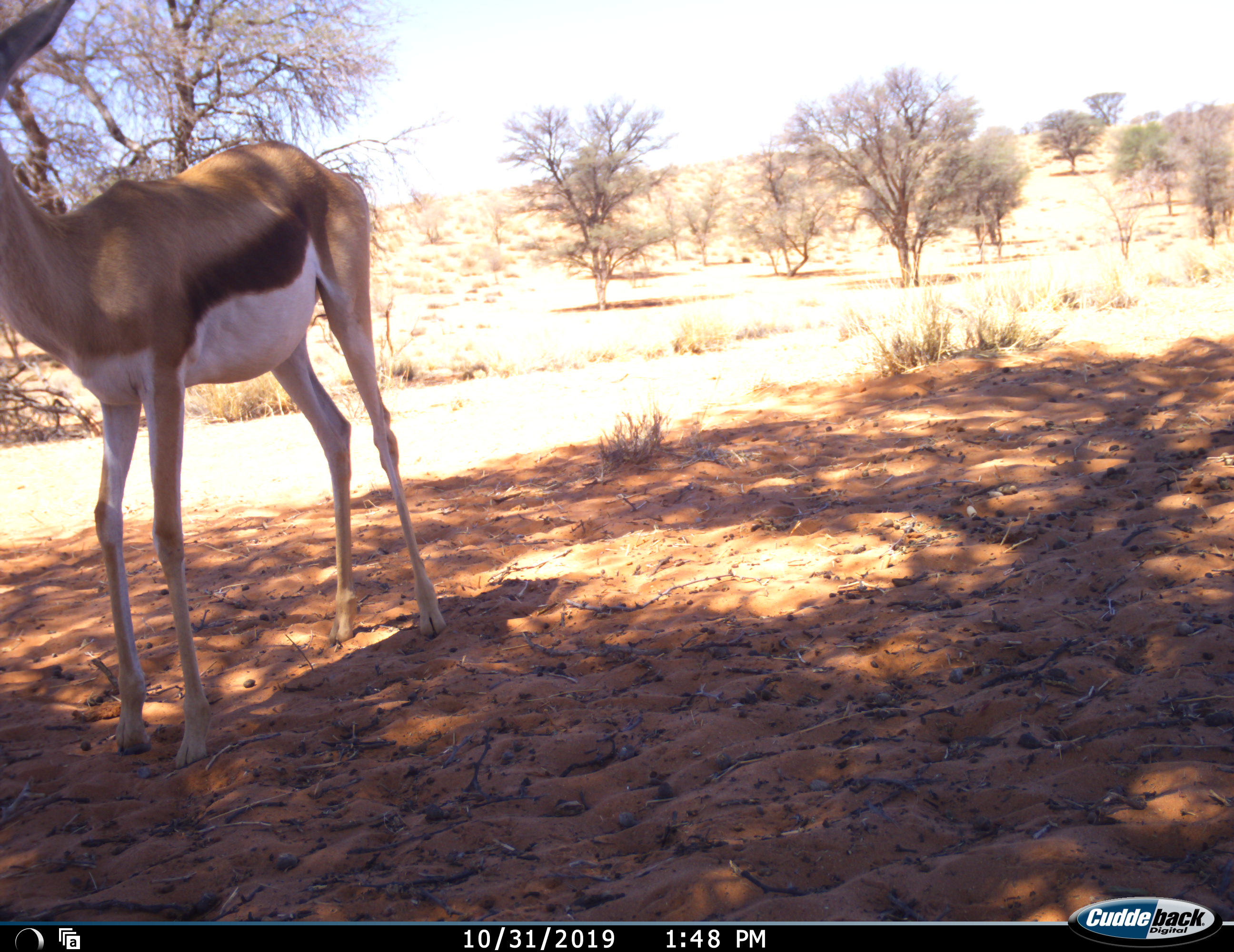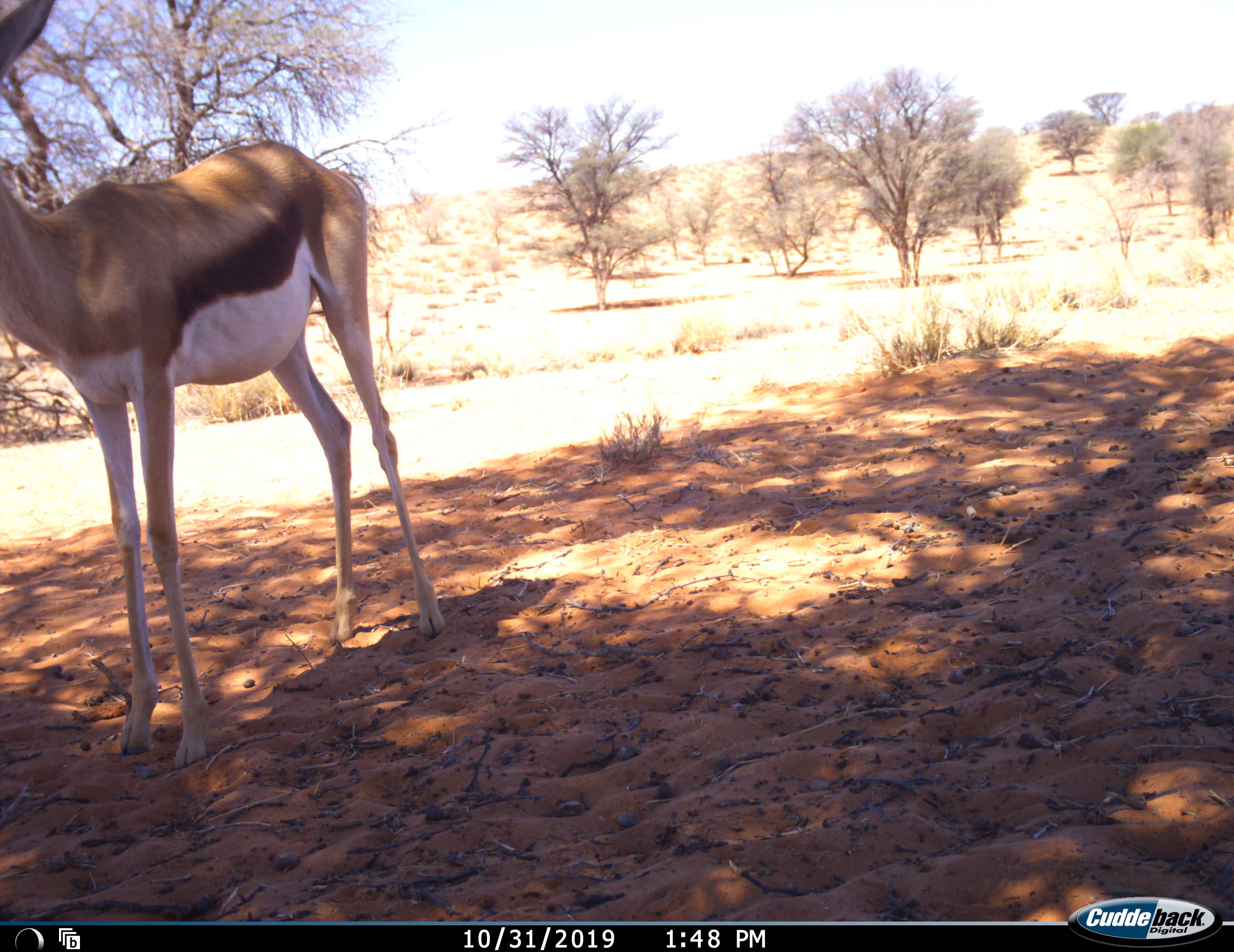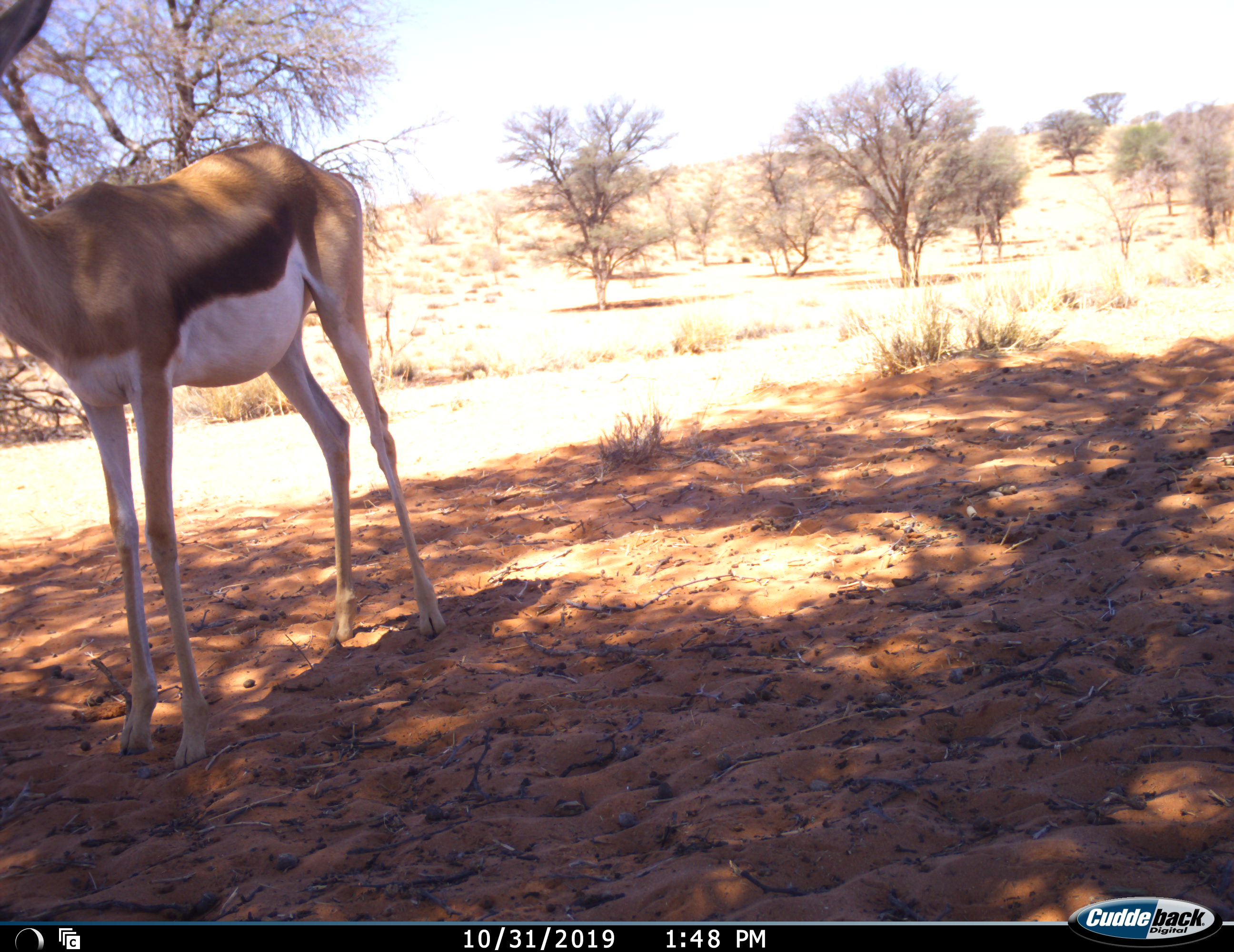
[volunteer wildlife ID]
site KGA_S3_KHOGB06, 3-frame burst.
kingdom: Animalia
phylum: Chordata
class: Mammalia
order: Artiodactyla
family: Bovidae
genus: Antidorcas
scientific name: Antidorcas marsupialis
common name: springbok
Springbok (Antidorcas marsupialis), count 1. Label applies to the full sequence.